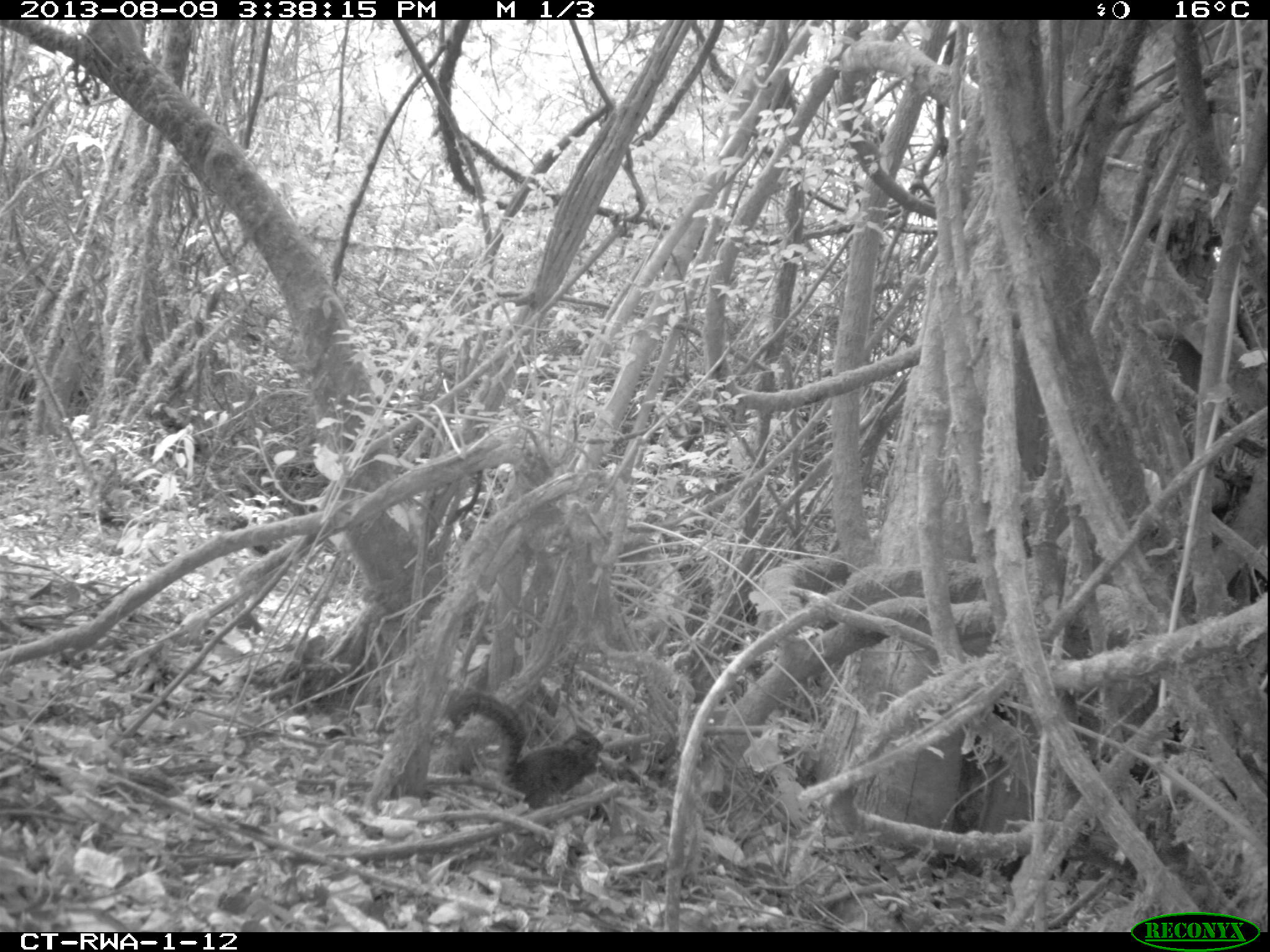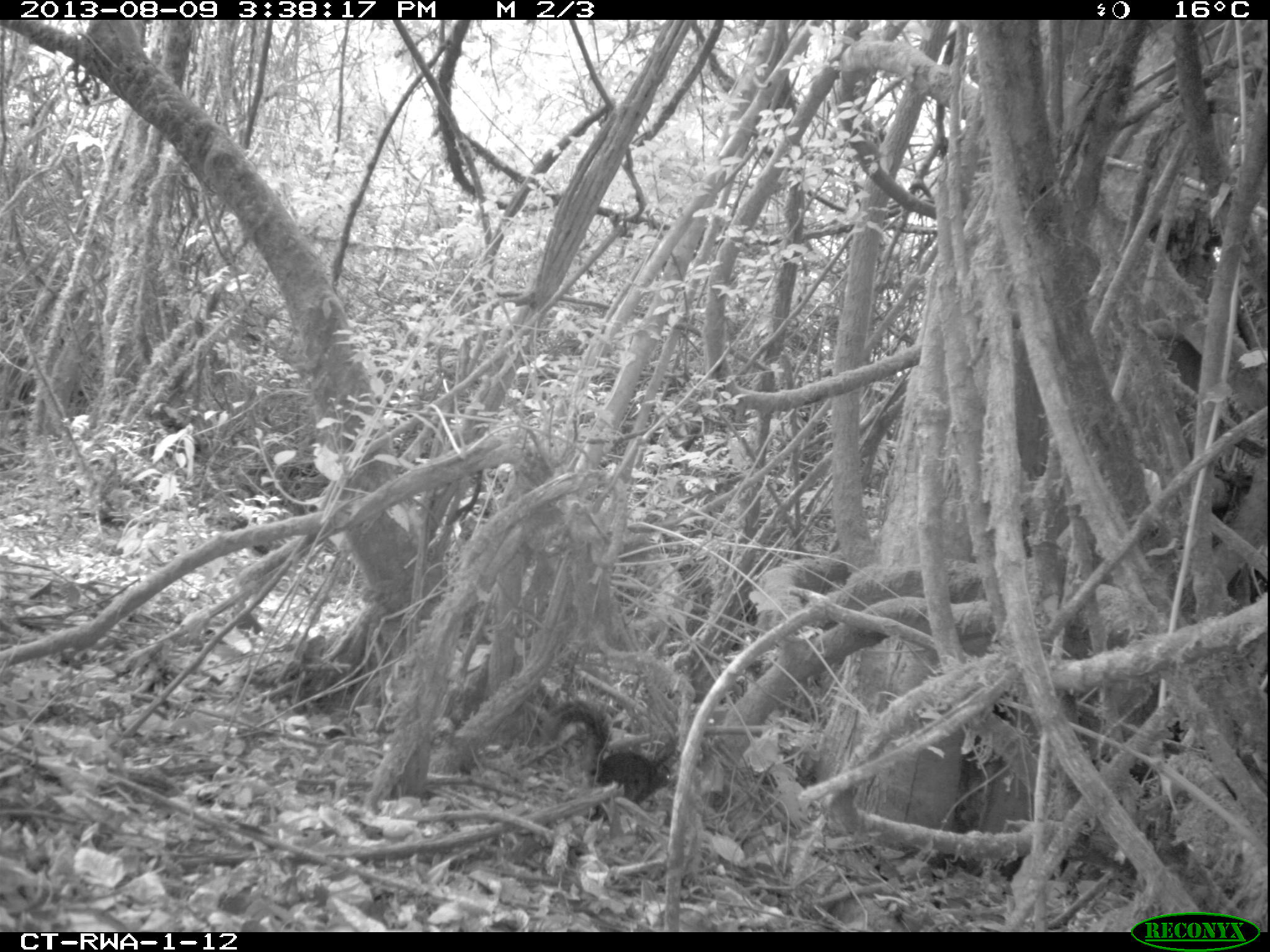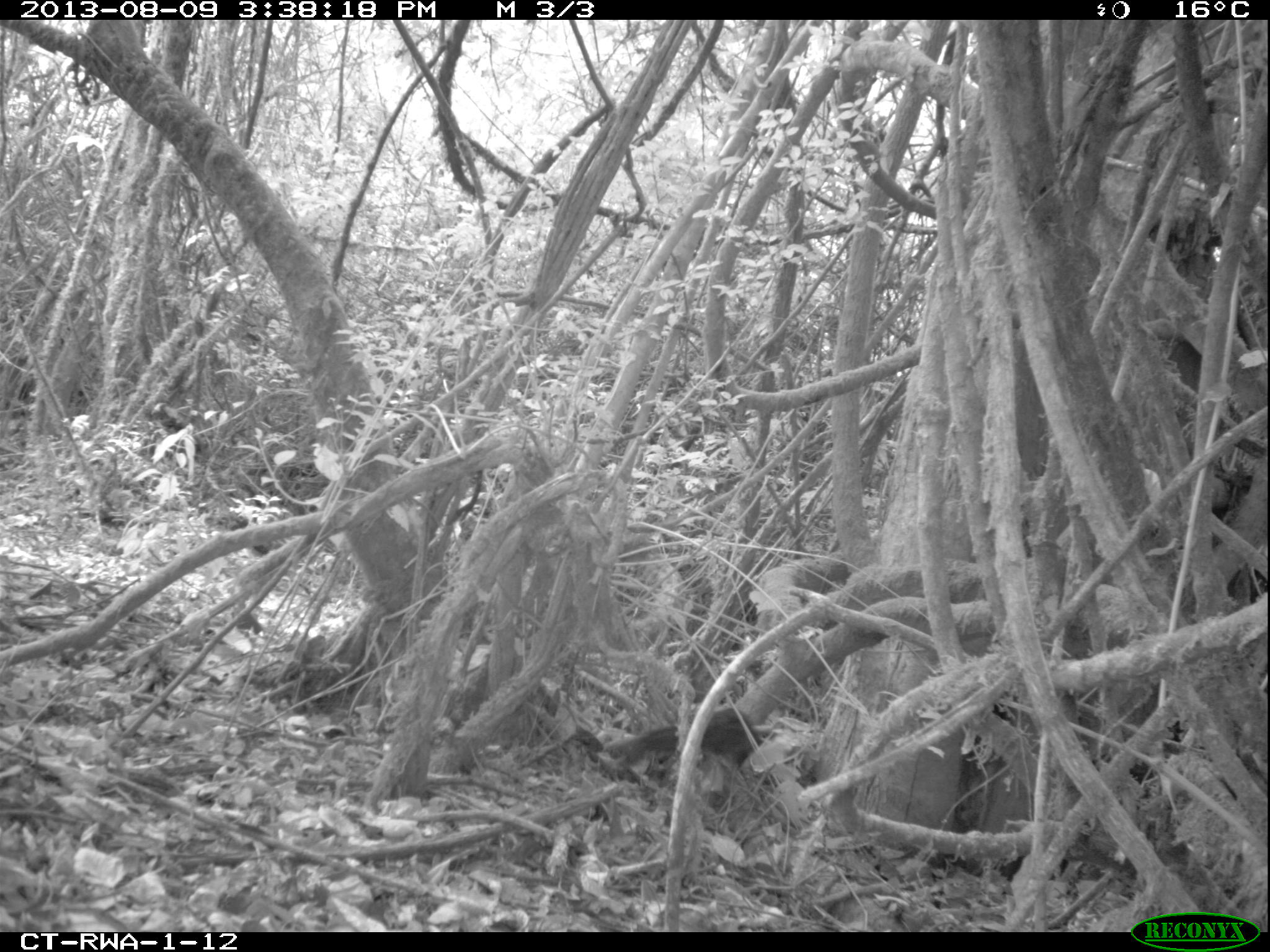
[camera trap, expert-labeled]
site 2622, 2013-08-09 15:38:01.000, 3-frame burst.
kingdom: Animalia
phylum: Chordata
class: Mammalia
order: Rodentia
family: Sciuridae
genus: Funisciurus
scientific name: Funisciurus carruthersi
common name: carruther's mountain squirrel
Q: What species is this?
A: Funisciurus carruthersi (carruther's mountain squirrel).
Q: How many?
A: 1.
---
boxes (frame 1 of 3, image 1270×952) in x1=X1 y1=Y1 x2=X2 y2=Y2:
funisciurus carruthersi: x1=439 y1=679 x2=604 y2=809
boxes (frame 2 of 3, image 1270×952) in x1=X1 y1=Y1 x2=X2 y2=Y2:
funisciurus carruthersi: x1=542 y1=698 x2=674 y2=822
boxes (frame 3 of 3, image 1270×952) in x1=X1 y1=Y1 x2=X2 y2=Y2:
funisciurus carruthersi: x1=608 y1=702 x2=761 y2=766